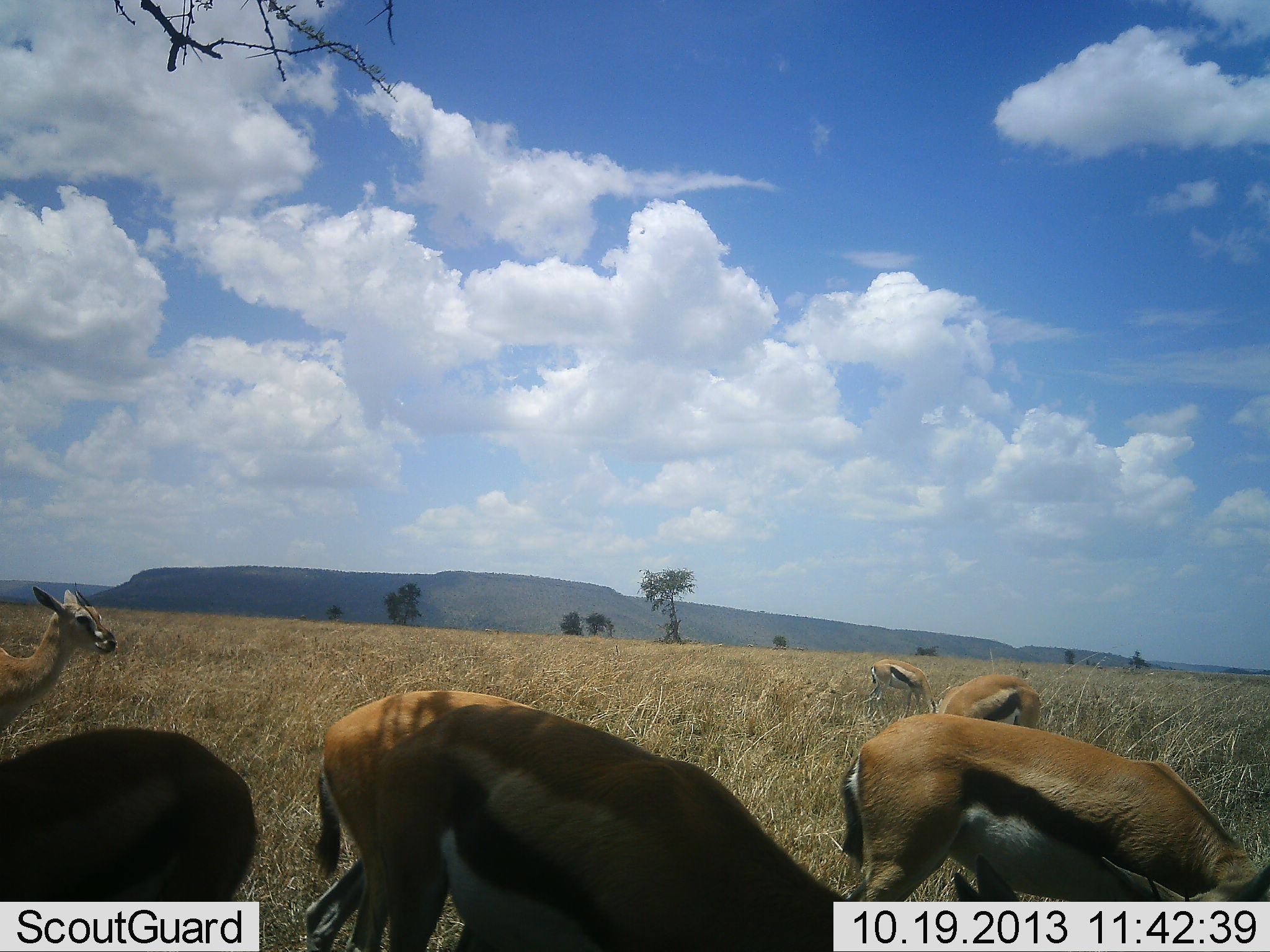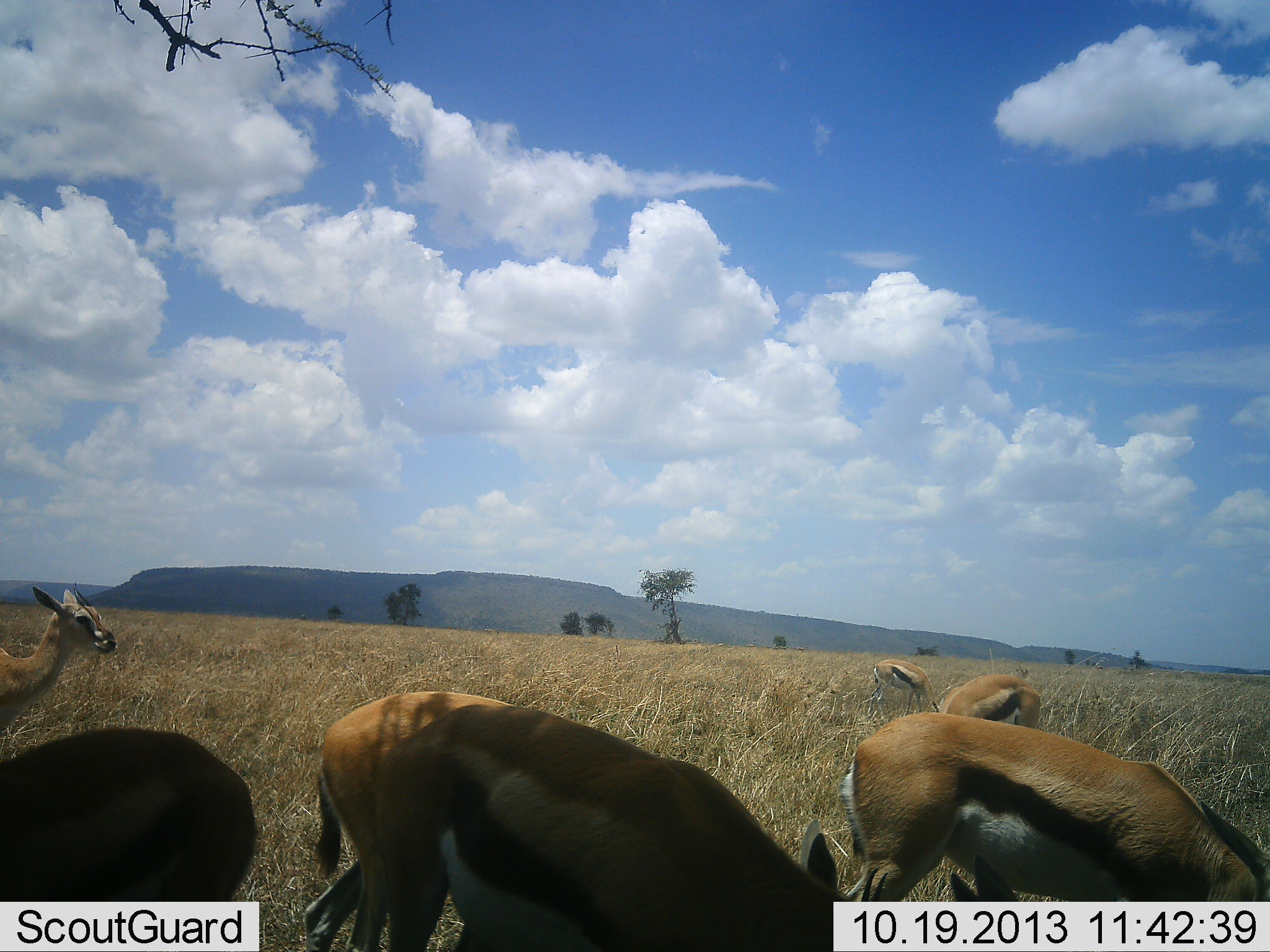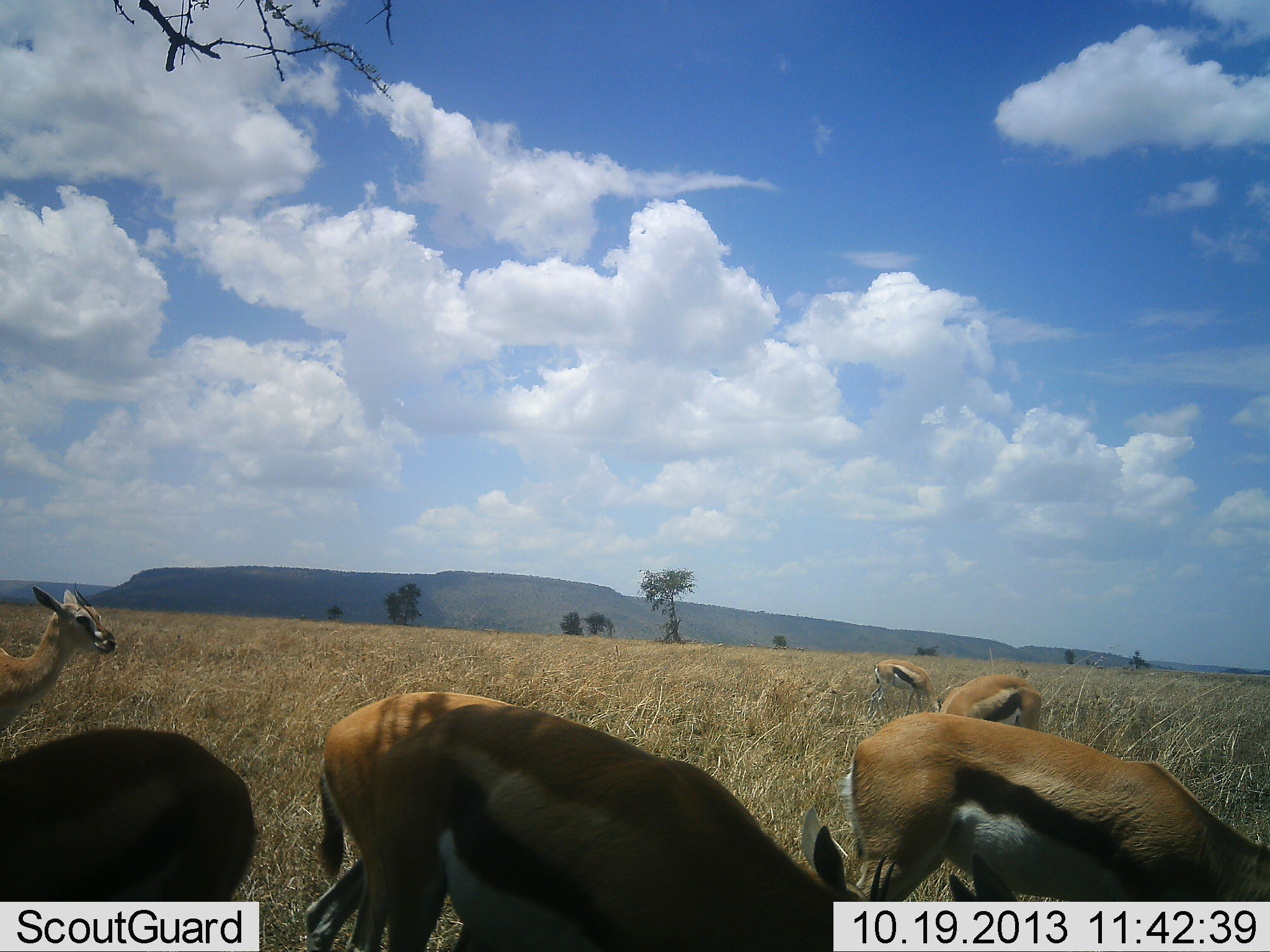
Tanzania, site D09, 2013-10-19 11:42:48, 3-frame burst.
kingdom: Animalia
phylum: Chordata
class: Mammalia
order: Artiodactyla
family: Bovidae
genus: Eudorcas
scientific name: Eudorcas thomsonii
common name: thomson's gazelle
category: gazellethomsons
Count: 6.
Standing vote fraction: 60%.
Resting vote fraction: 0%.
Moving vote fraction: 0%.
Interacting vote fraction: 0%.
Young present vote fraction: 0%.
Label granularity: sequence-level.